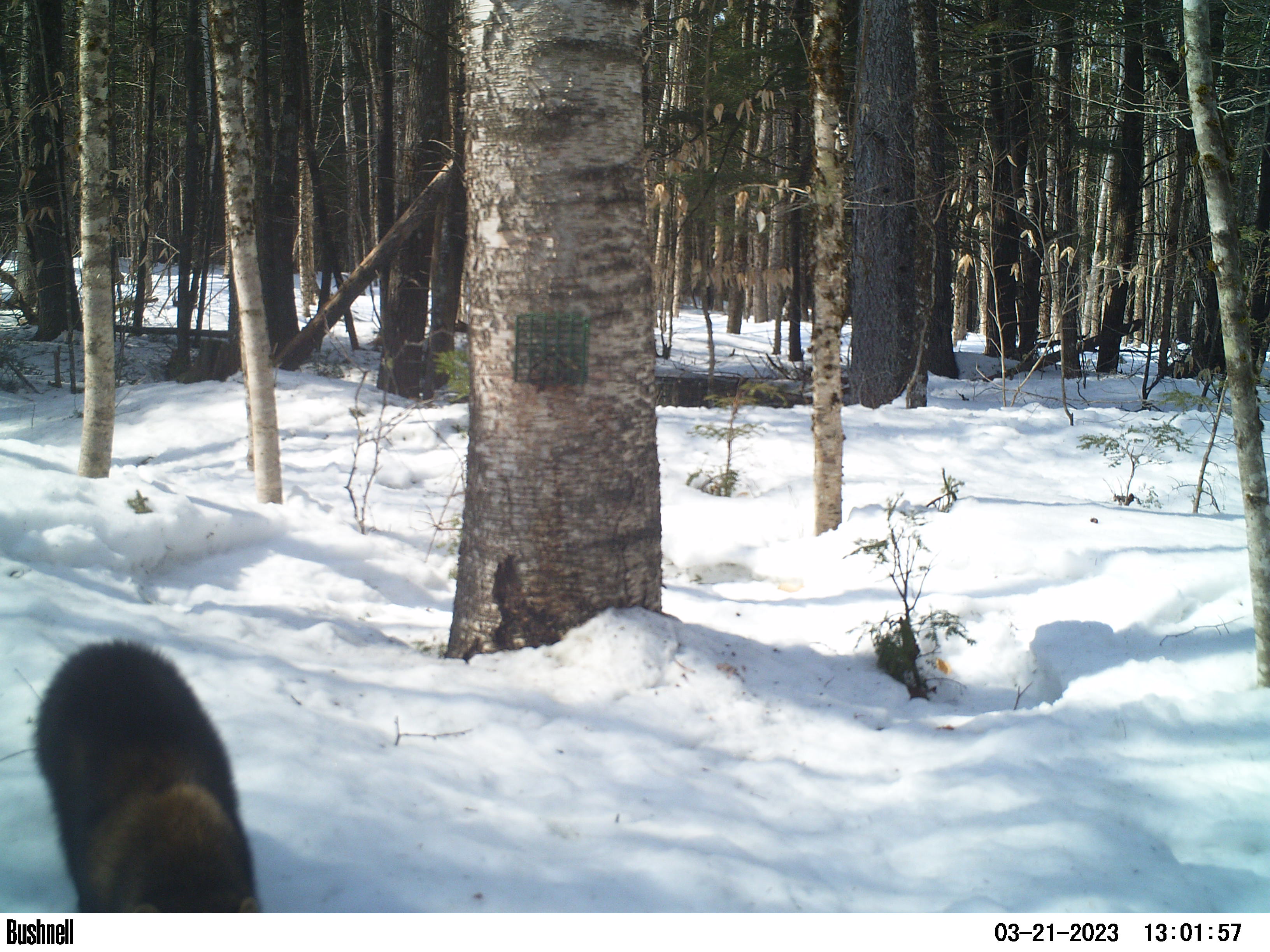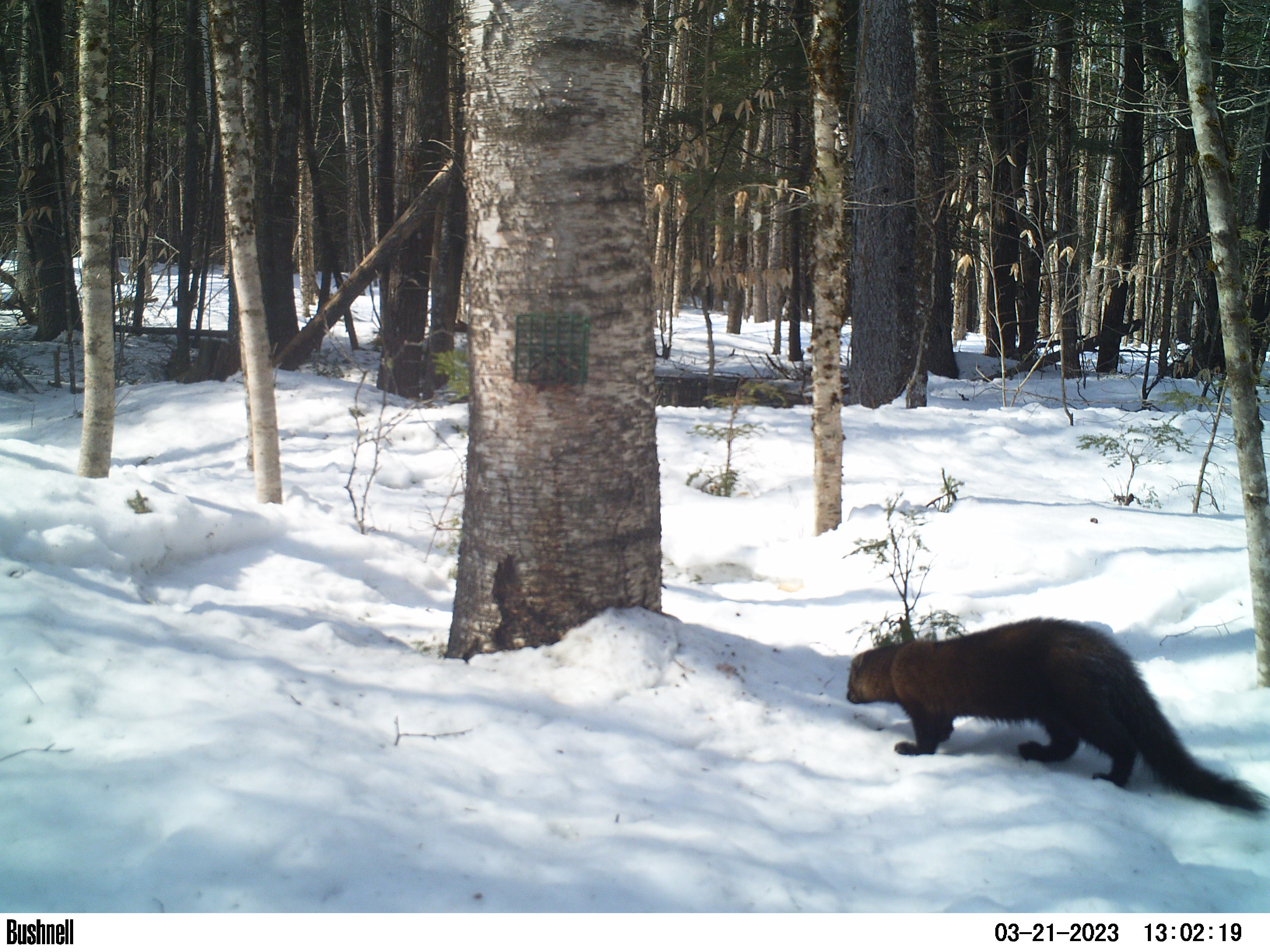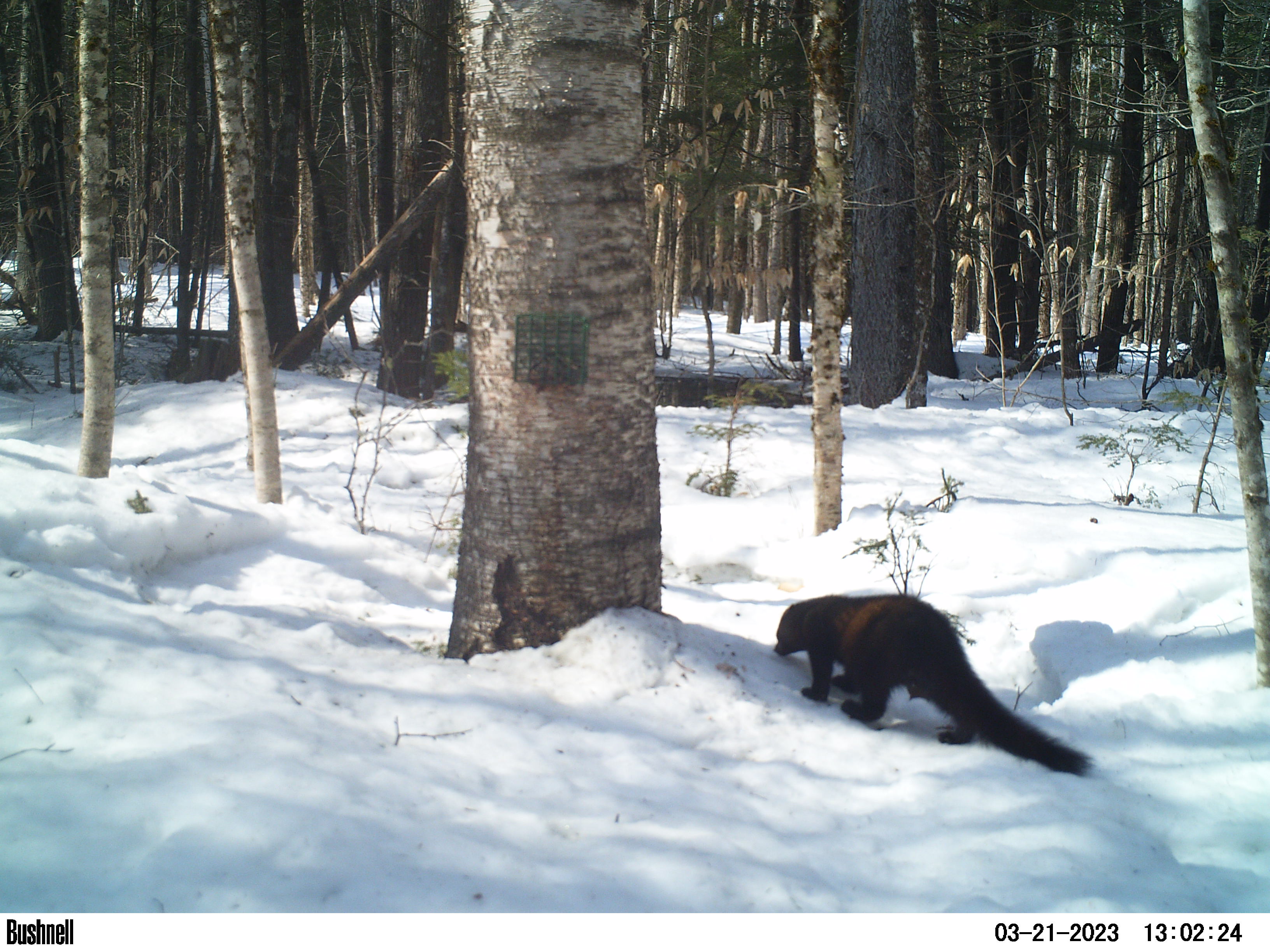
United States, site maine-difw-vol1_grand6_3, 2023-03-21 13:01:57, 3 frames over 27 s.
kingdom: Animalia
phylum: Chordata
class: Mammalia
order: Carnivora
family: Mustelidae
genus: Pekania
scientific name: Pekania pennanti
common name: fisher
Fisher (Pekania pennanti).